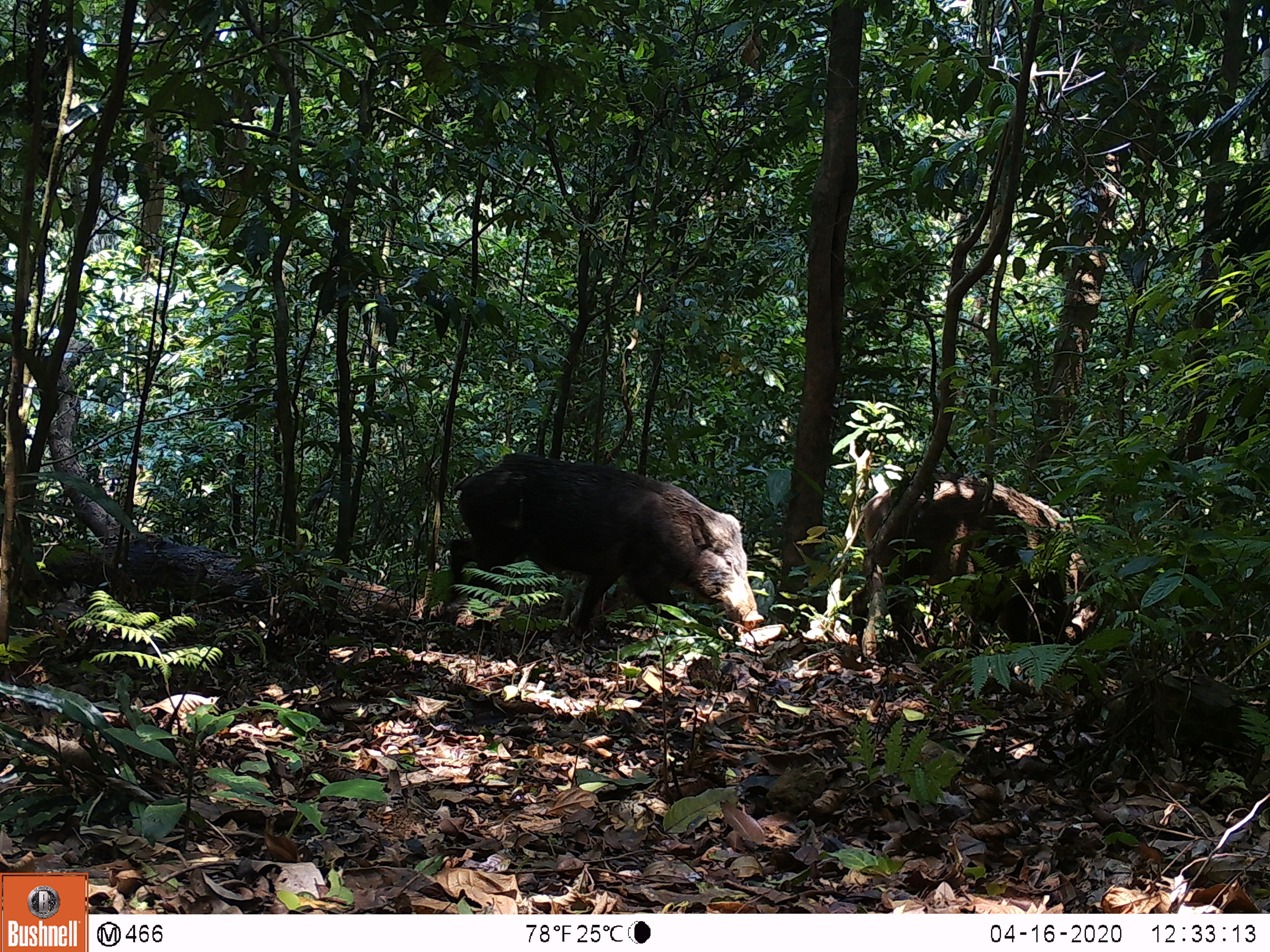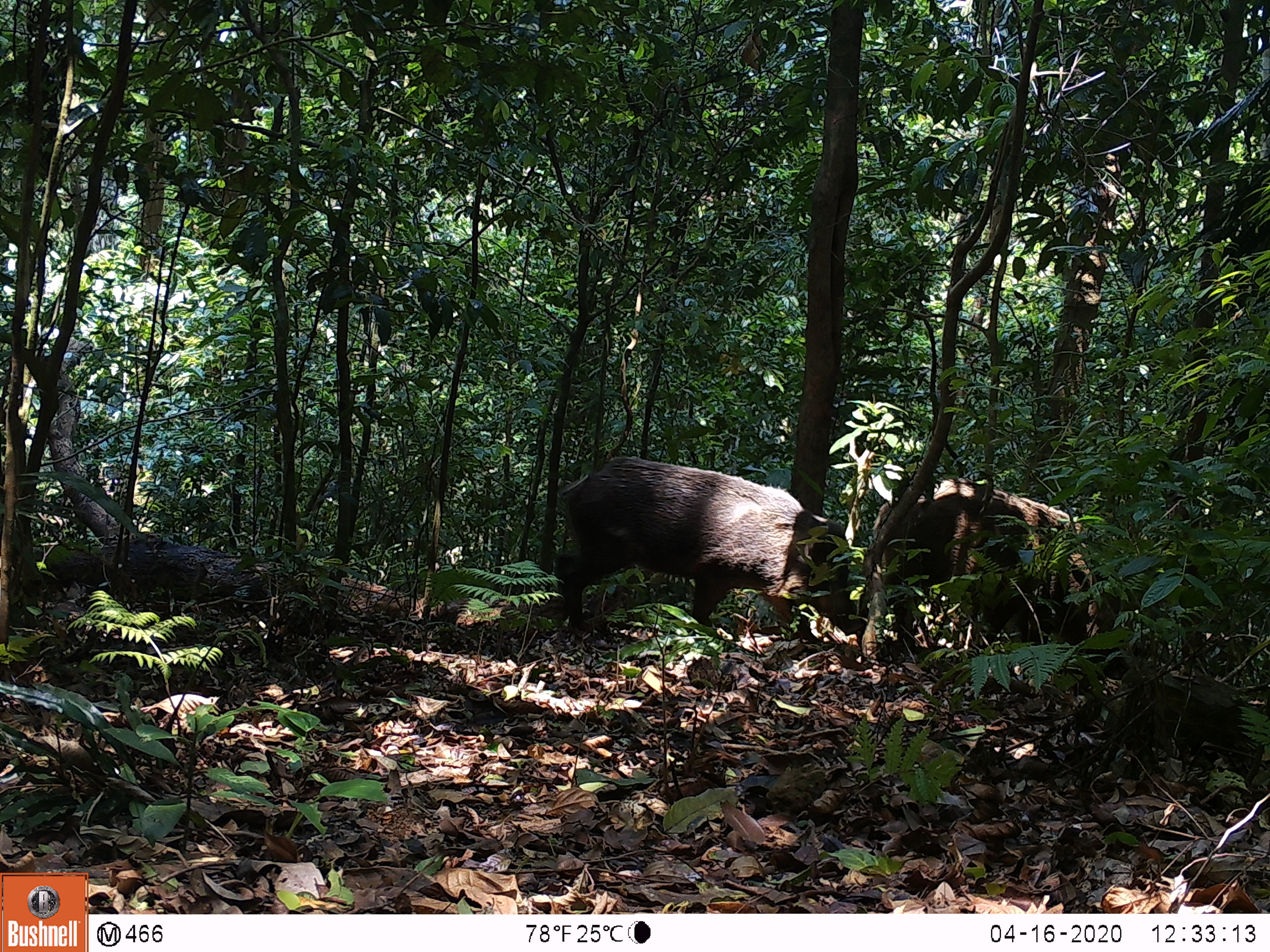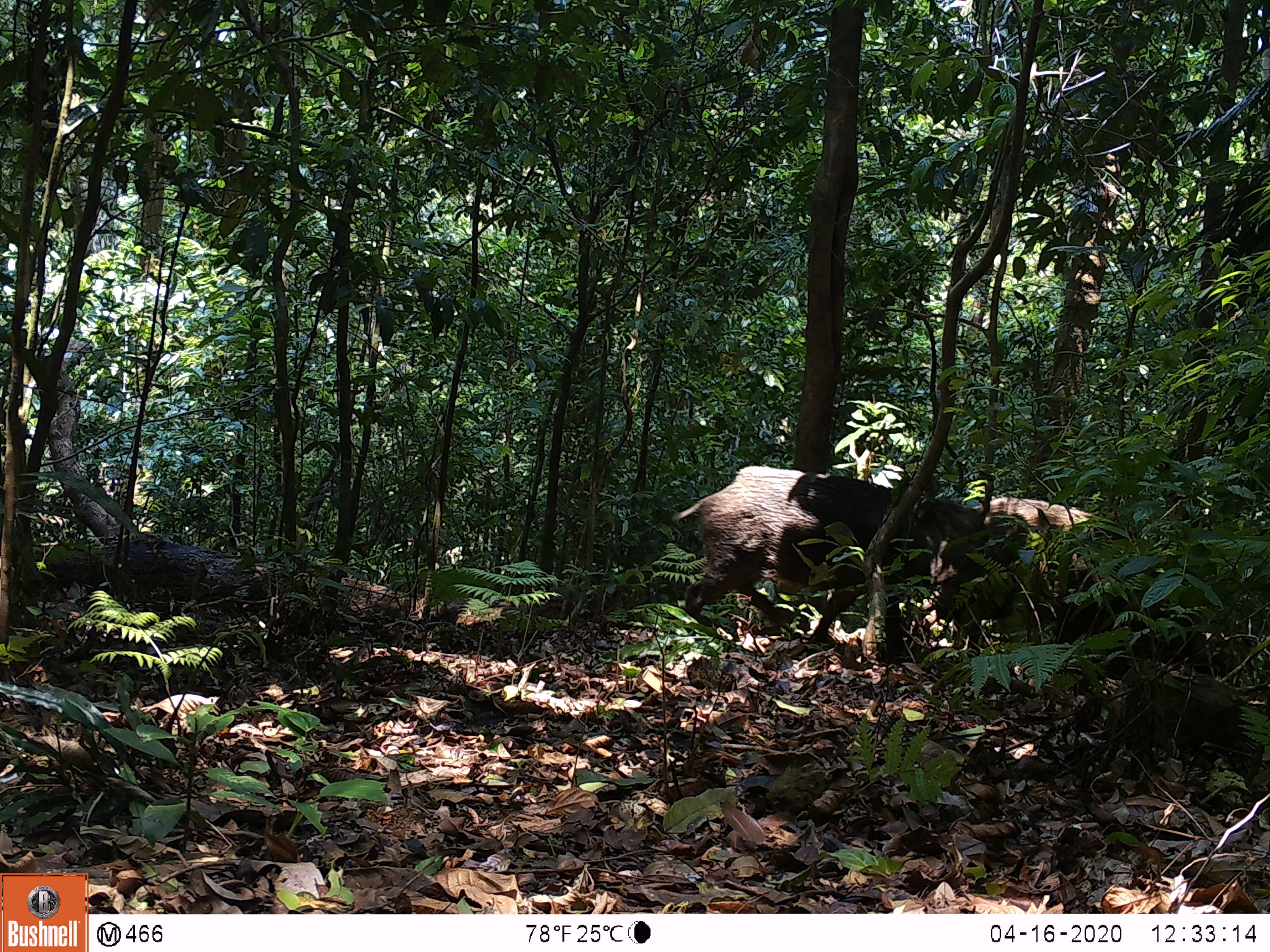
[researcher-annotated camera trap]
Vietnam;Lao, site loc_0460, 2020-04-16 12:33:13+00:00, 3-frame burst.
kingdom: Animalia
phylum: Chordata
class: Mammalia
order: Artiodactyla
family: Suidae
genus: Sus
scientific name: Sus scrofa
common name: eurasian wild pig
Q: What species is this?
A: Eurasian wild pig (Sus scrofa).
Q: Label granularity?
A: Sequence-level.